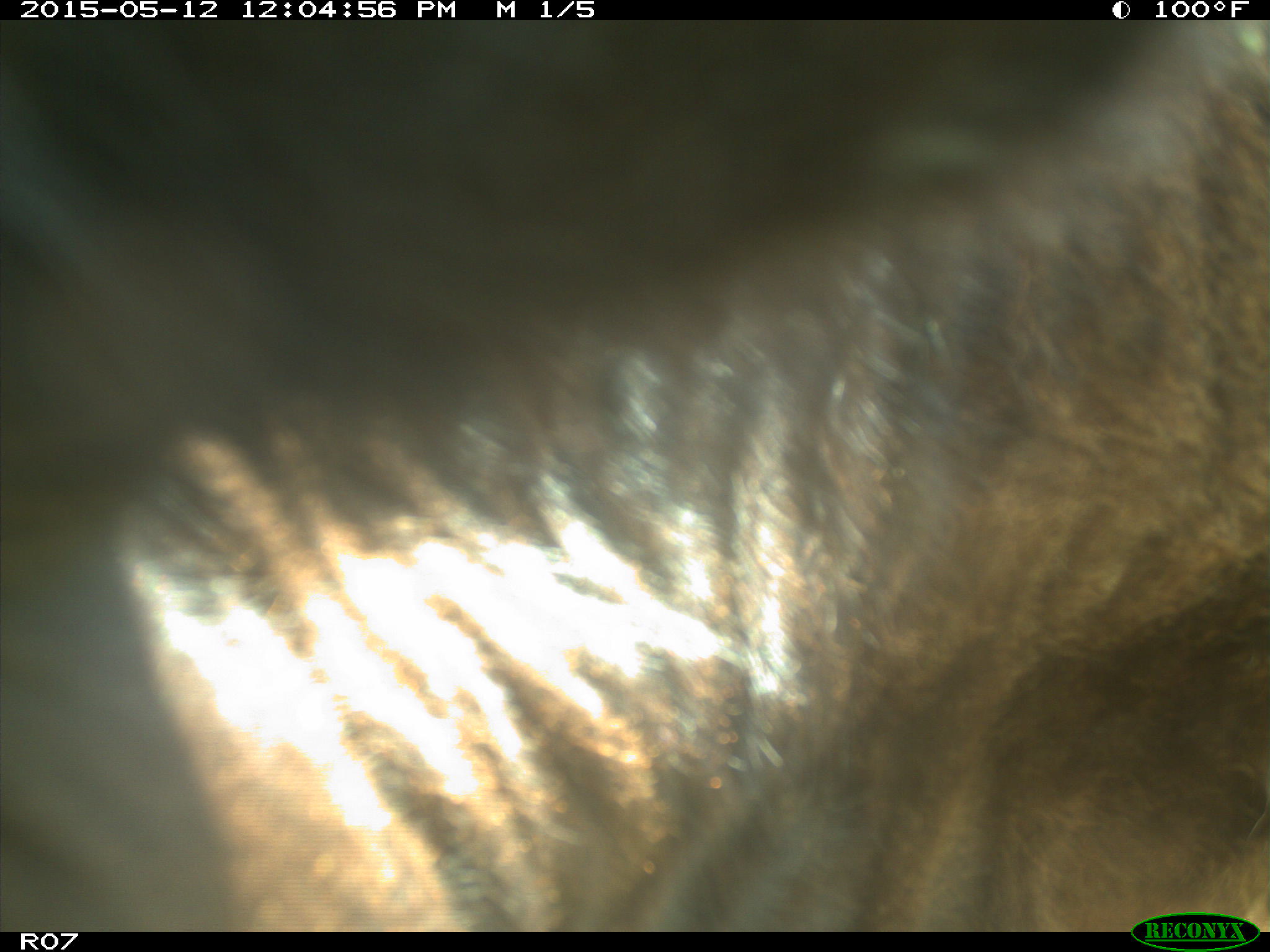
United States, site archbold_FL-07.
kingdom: Animalia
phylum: Chordata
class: Mammalia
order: Artiodactyla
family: Bovidae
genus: Bos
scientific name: Bos taurus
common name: domestic cow